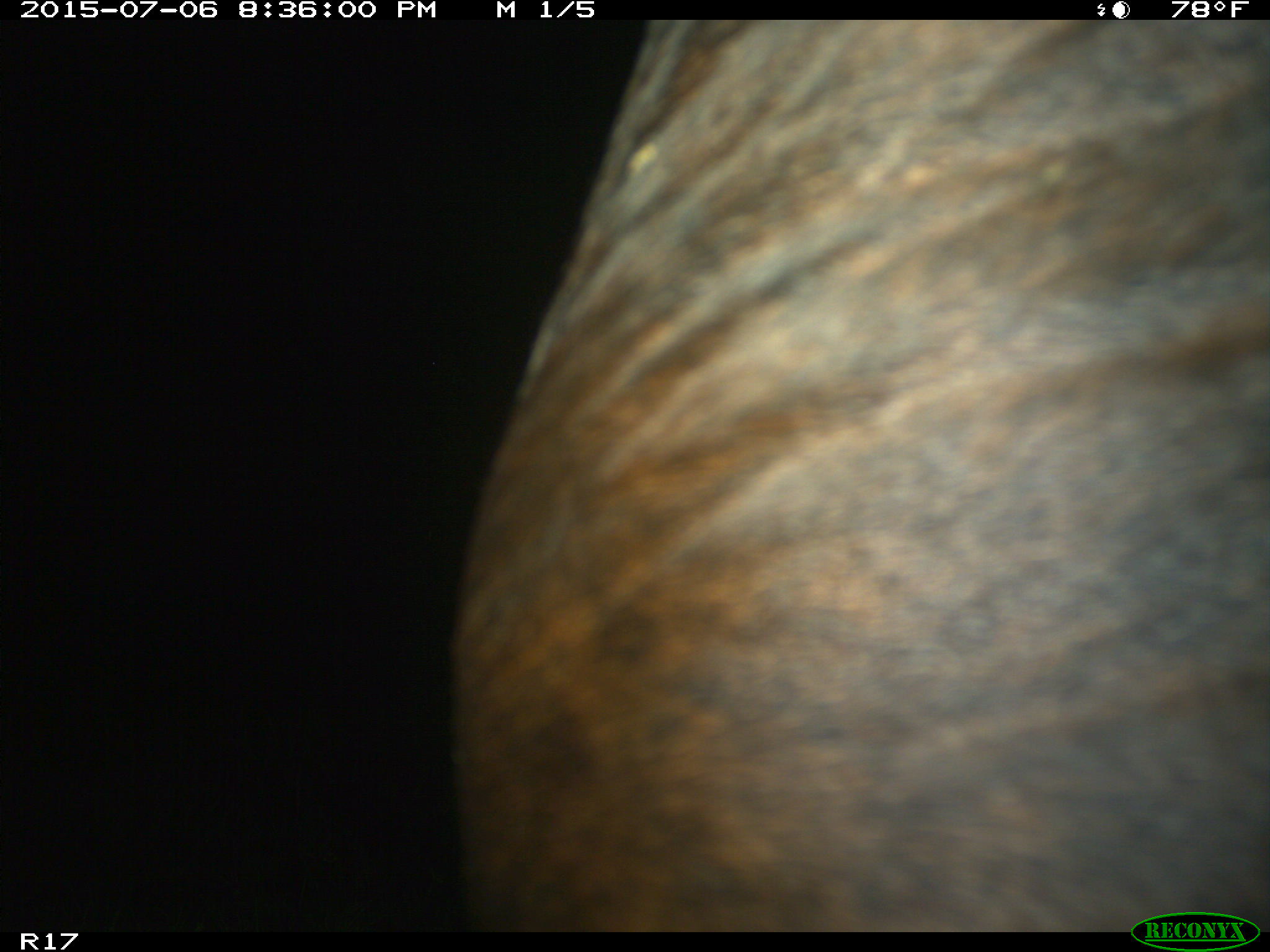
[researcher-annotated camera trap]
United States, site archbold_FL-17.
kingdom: Animalia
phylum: Chordata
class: Mammalia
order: Artiodactyla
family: Bovidae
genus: Bos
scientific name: Bos taurus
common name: domestic cow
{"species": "Bos taurus (domestic cow)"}